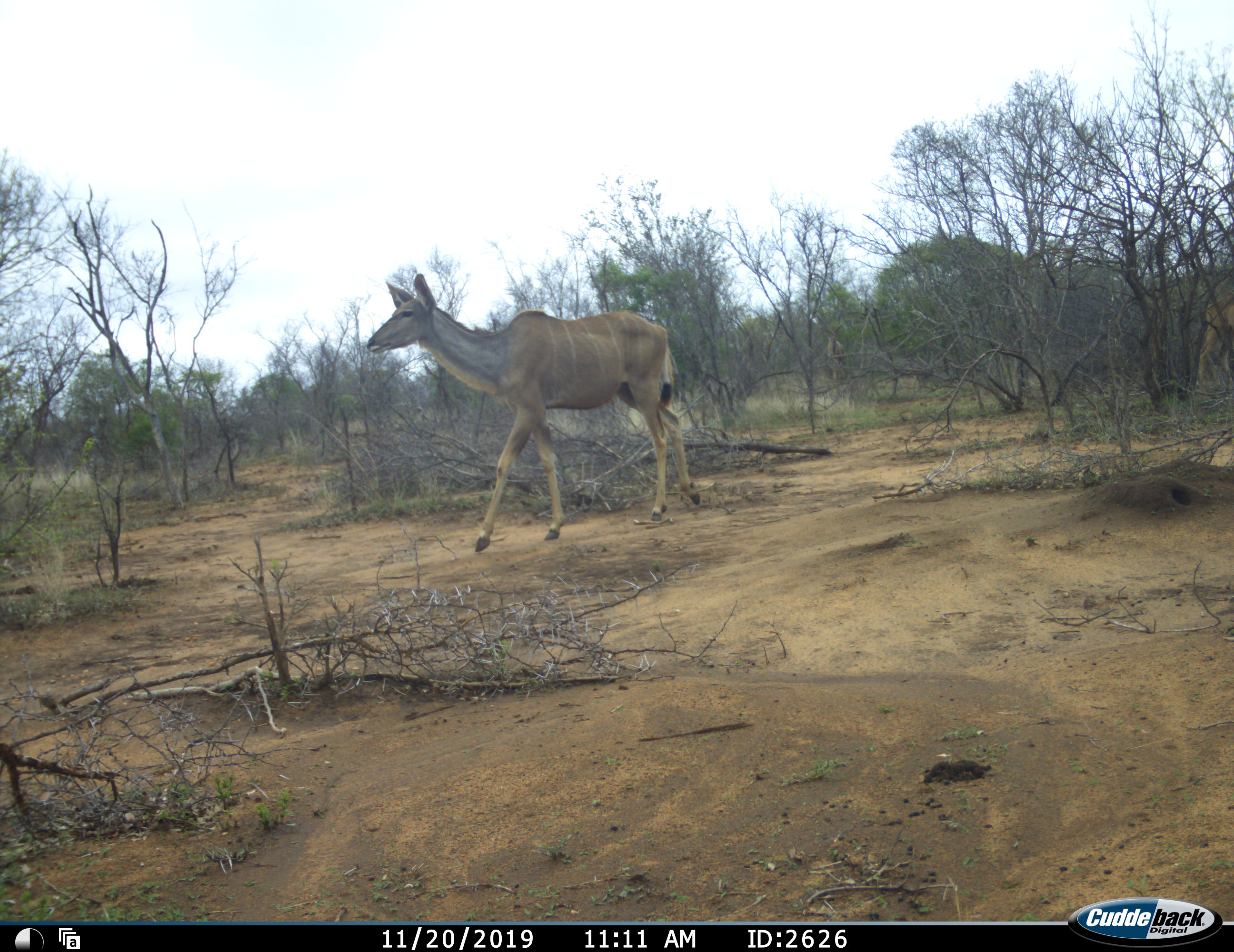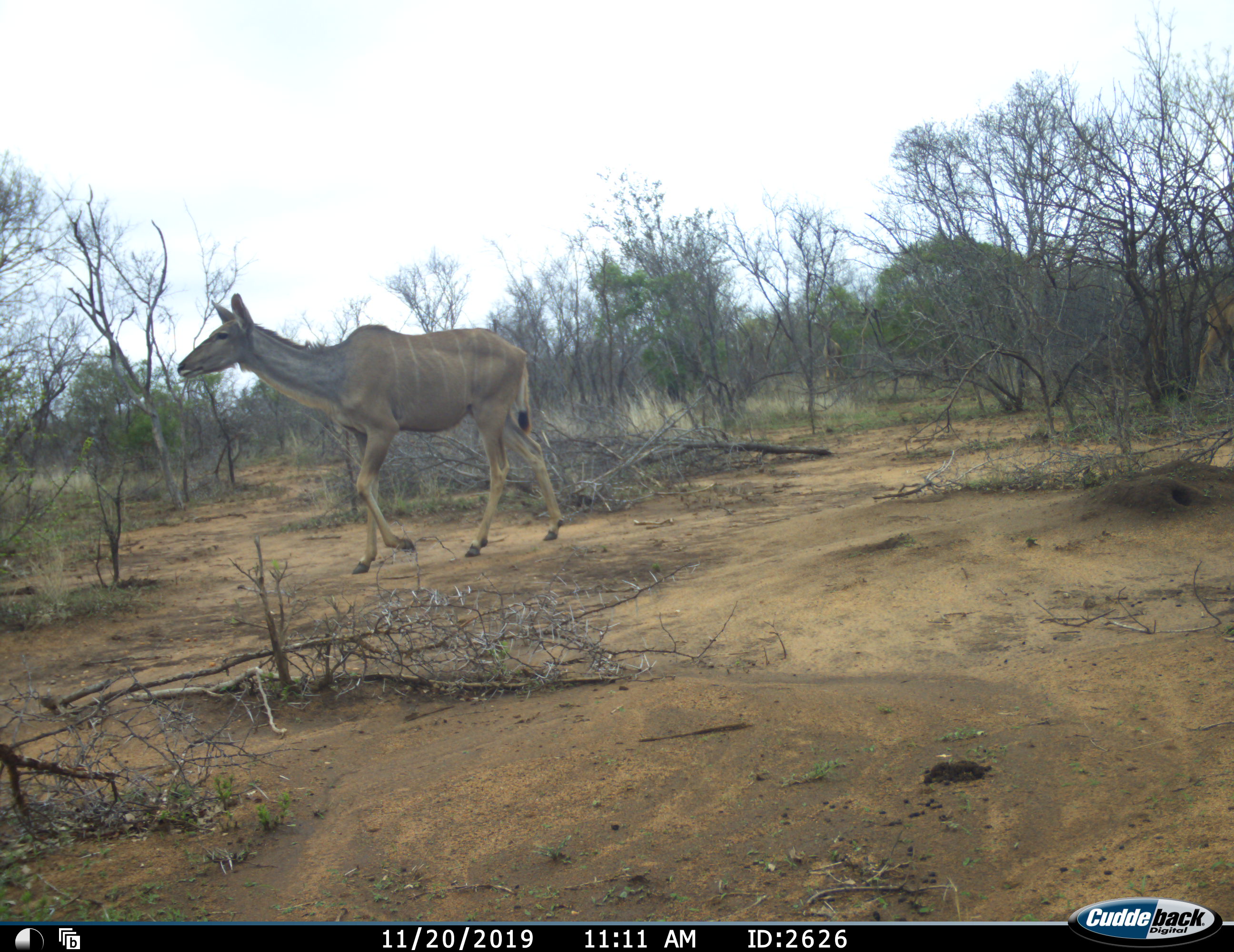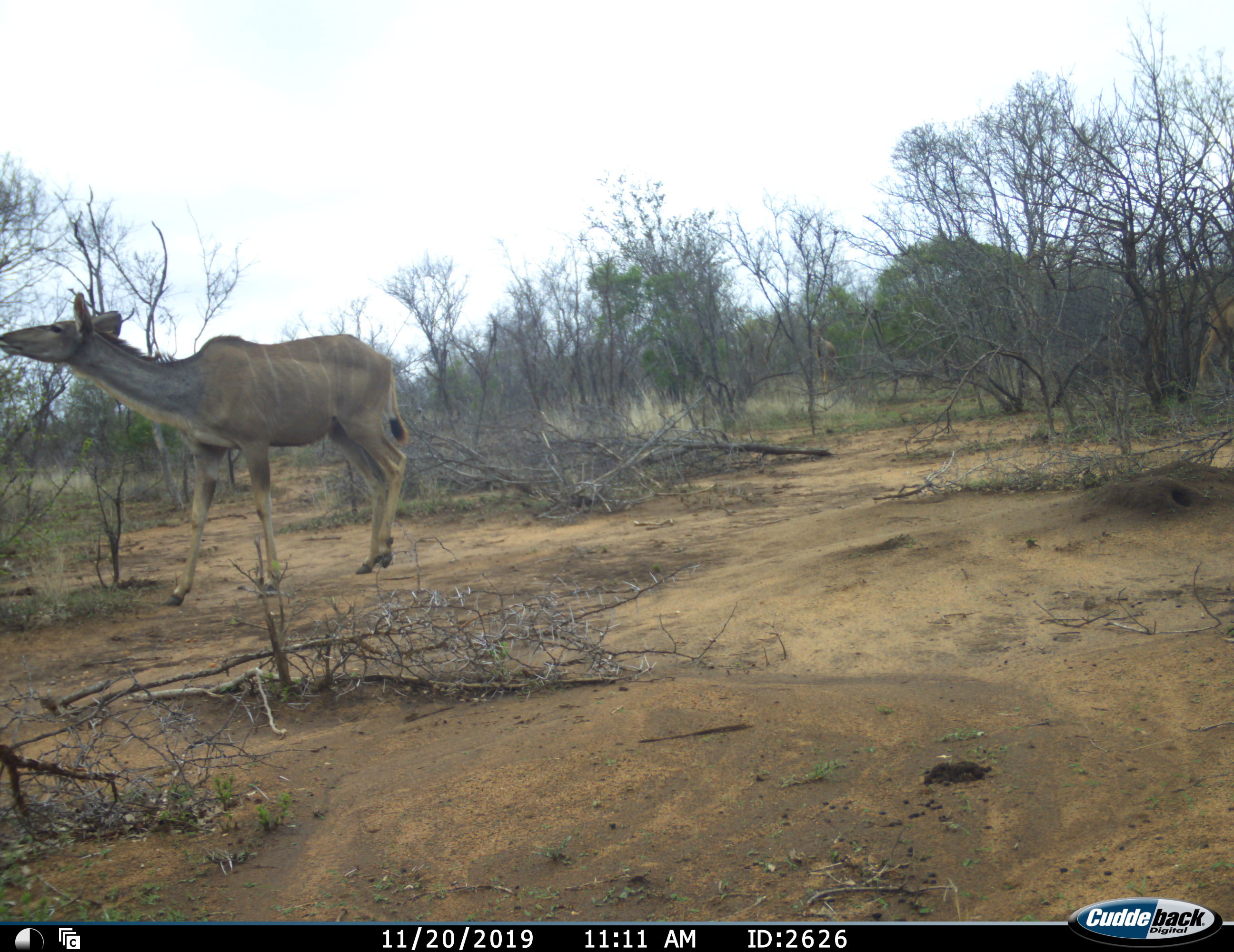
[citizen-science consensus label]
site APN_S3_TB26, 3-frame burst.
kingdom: Animalia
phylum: Chordata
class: Mammalia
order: Artiodactyla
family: Bovidae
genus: Tragelaphus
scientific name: Tragelaphus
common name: kudu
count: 1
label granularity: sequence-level